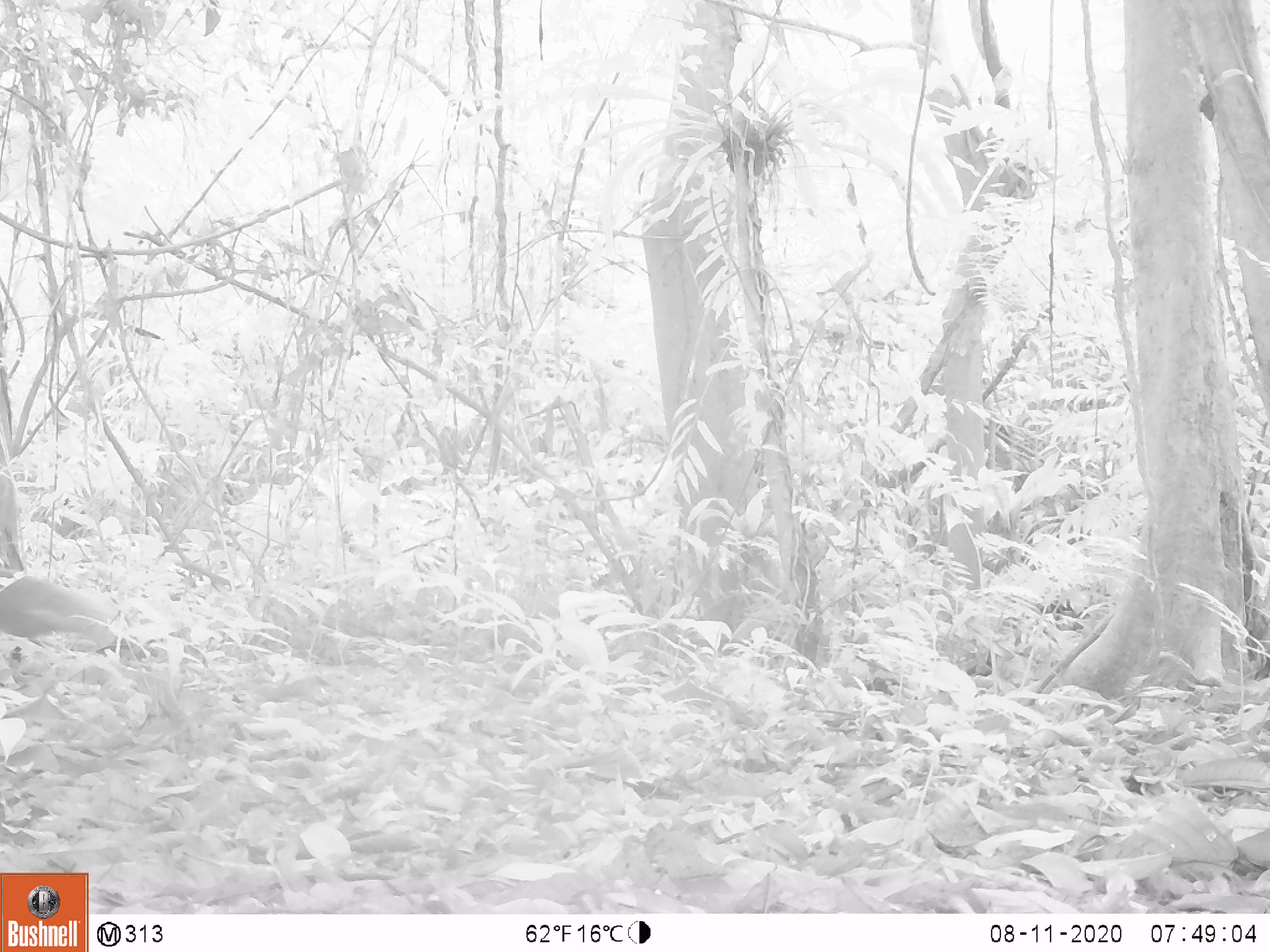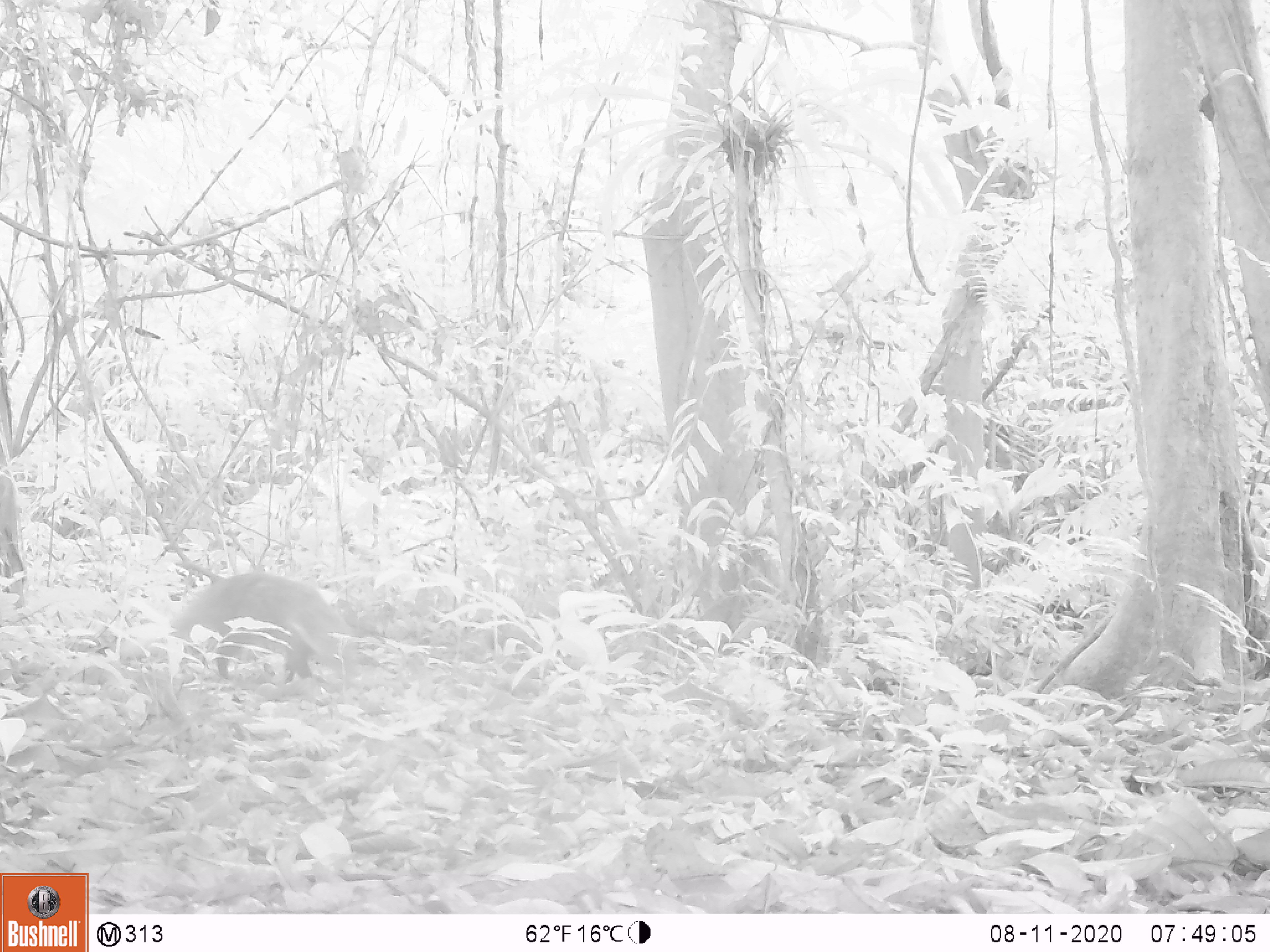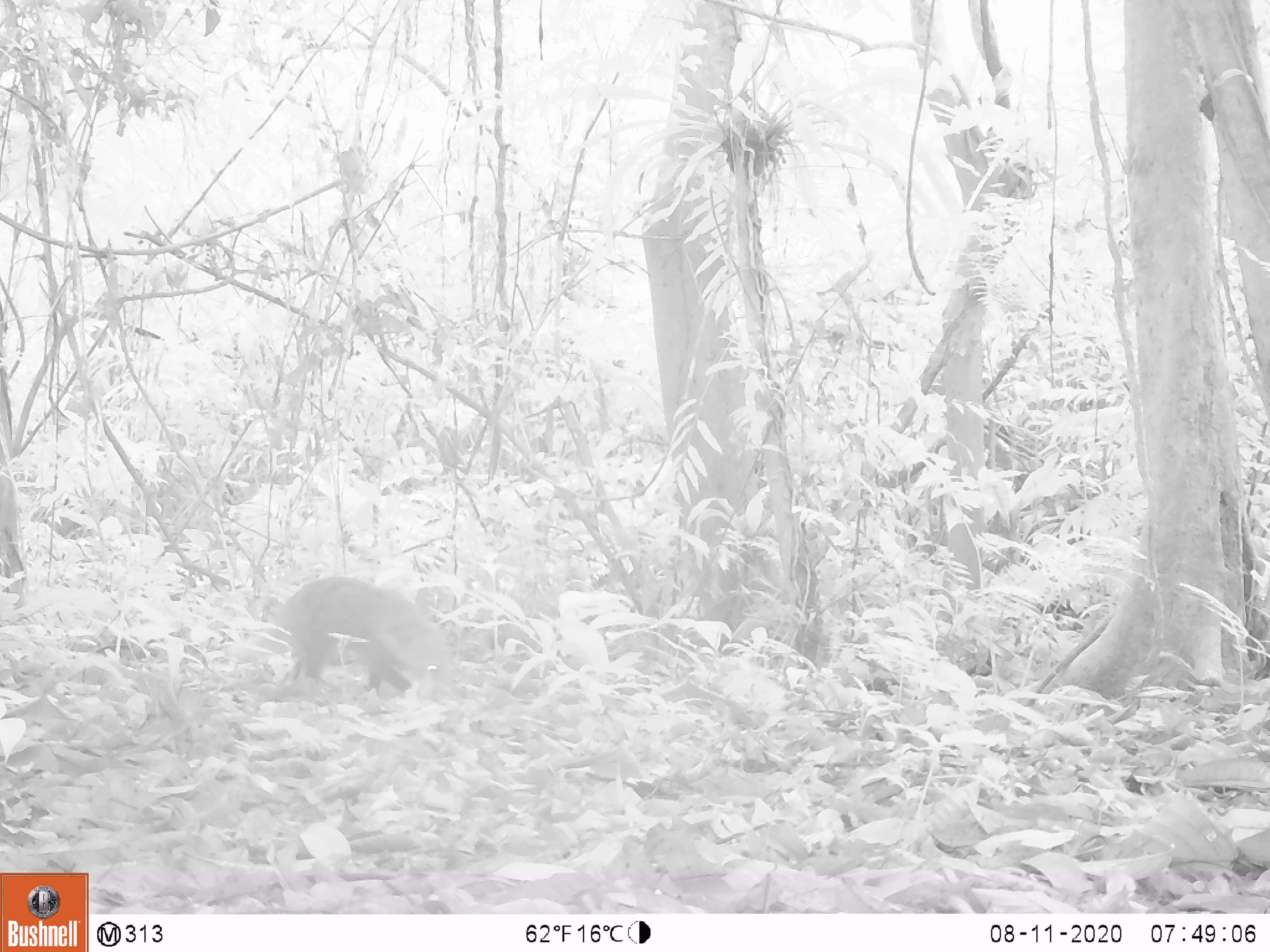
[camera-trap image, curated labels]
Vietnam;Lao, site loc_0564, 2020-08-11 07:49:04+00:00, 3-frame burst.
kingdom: Animalia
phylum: Chordata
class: Mammalia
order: Carnivora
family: Herpestidae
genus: Urva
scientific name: Urva urva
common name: crab-eating mongoose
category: crab eating mongoose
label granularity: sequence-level